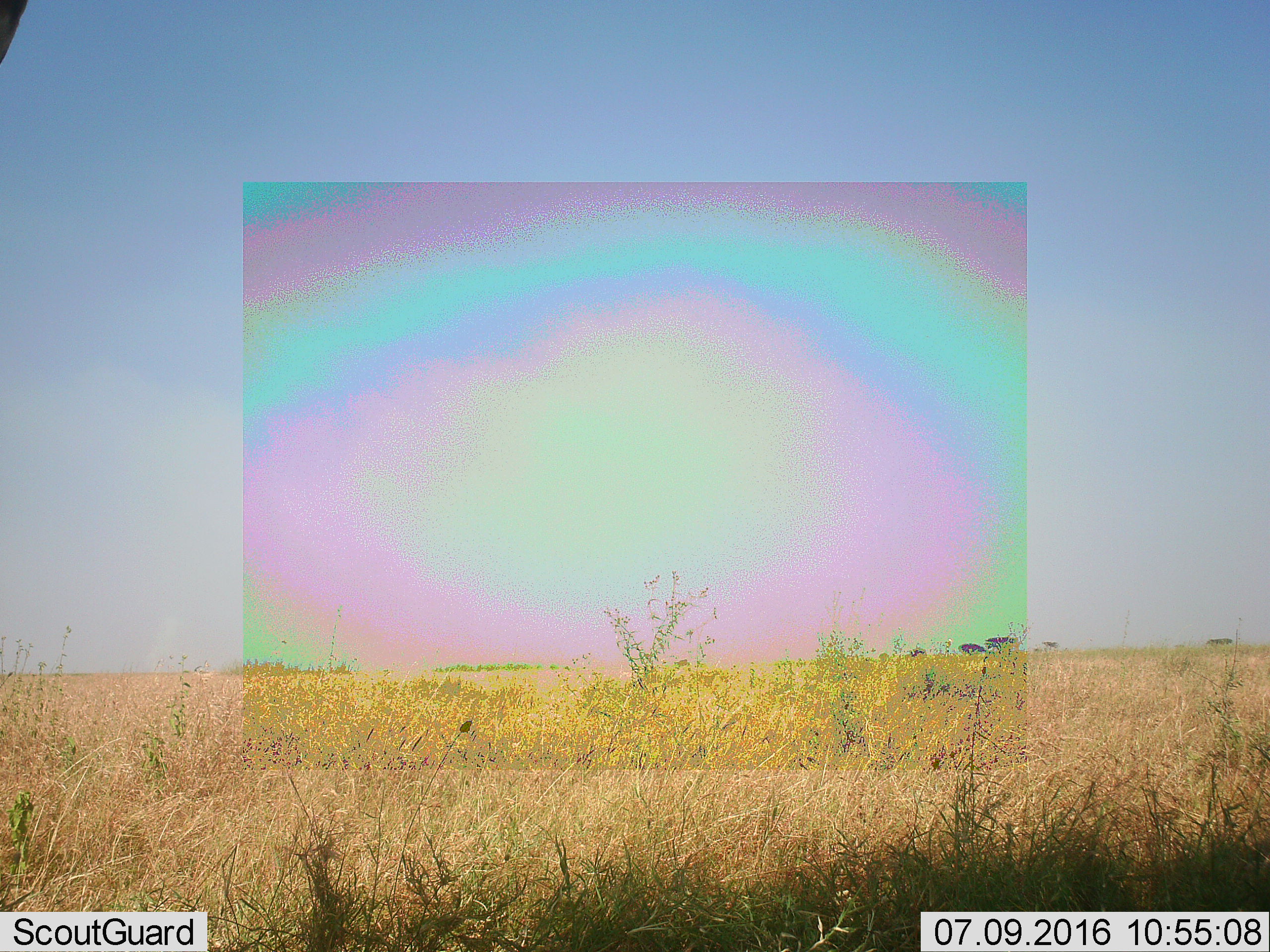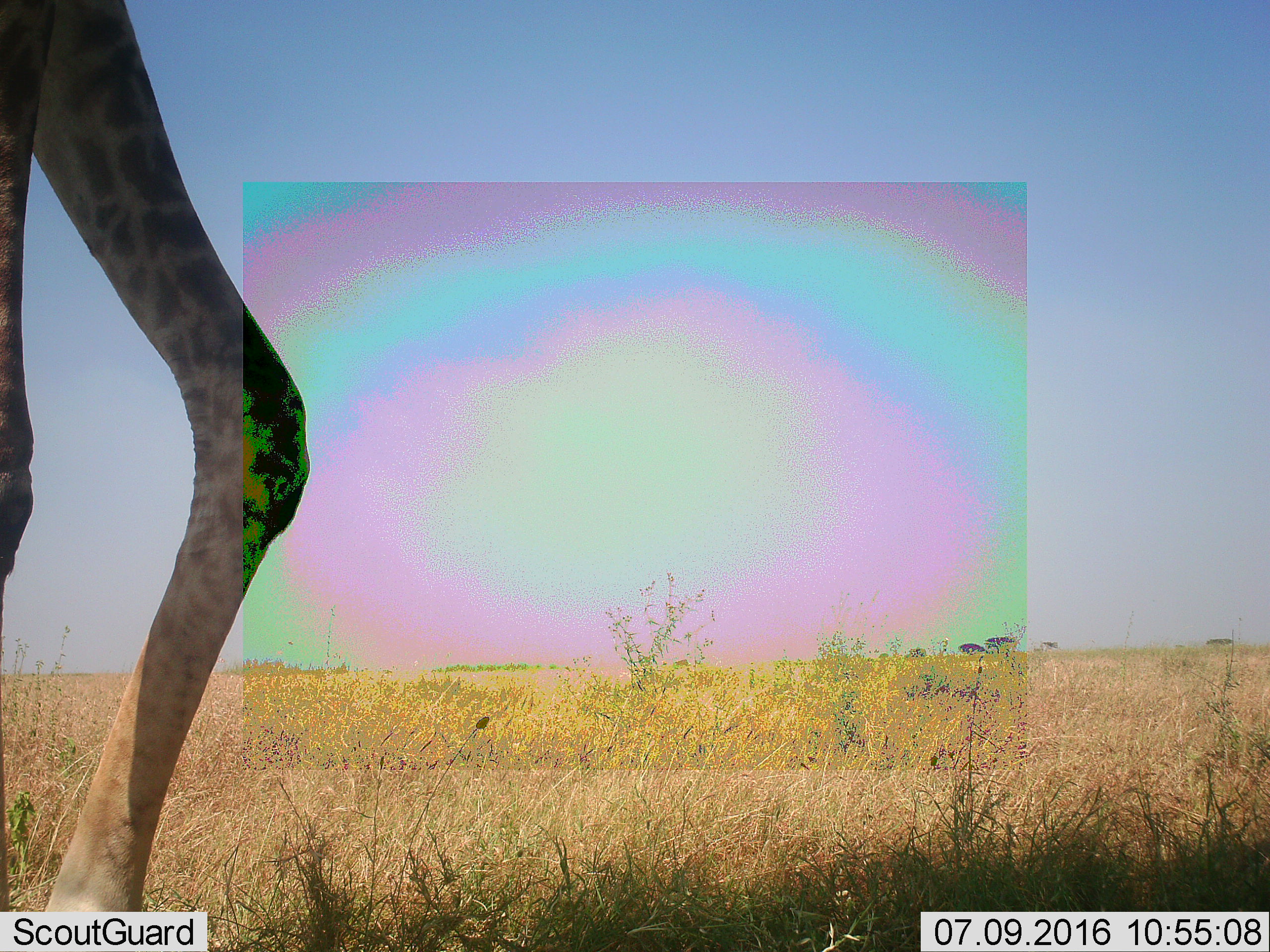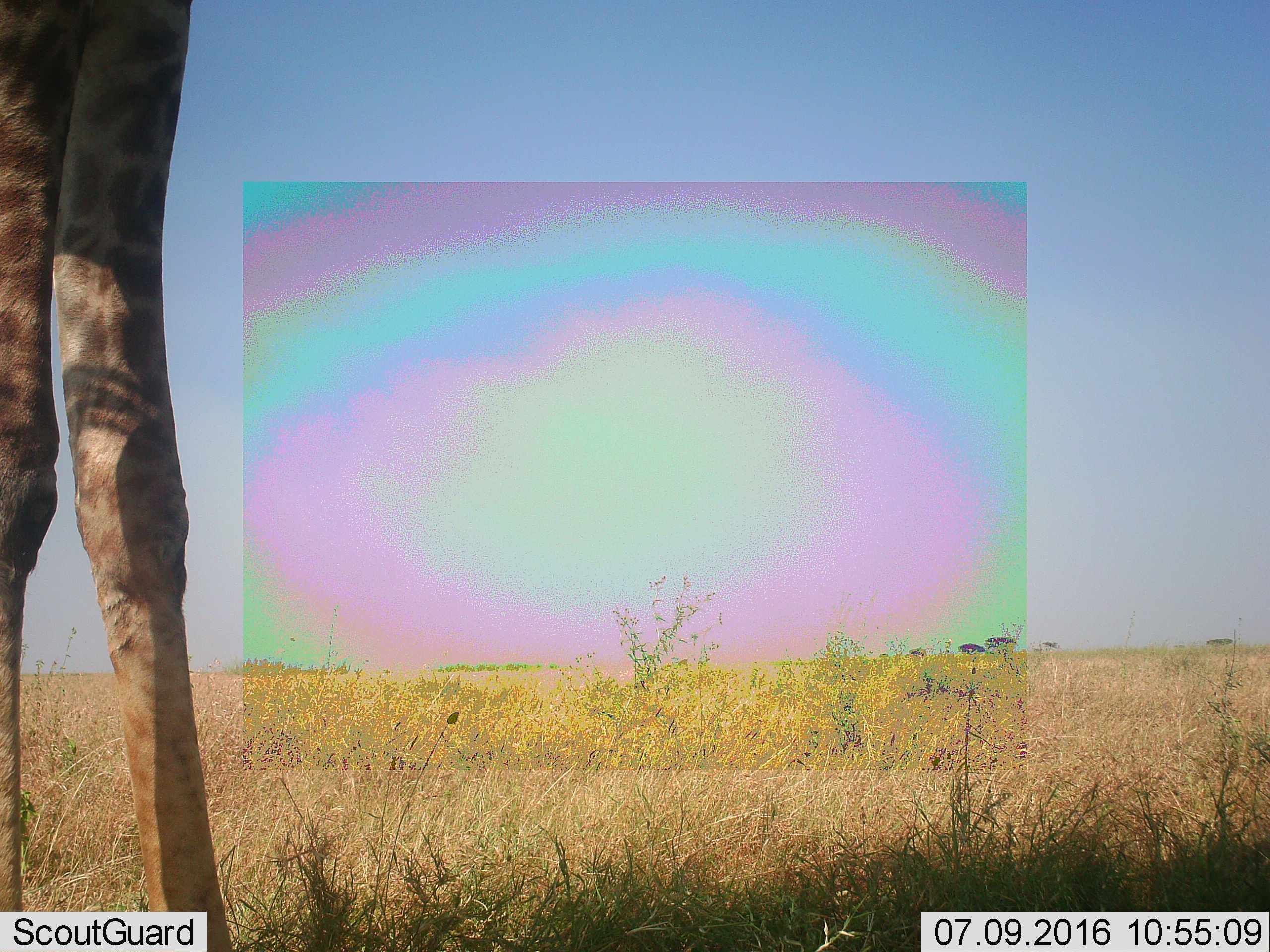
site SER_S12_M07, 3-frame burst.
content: unidentified animal